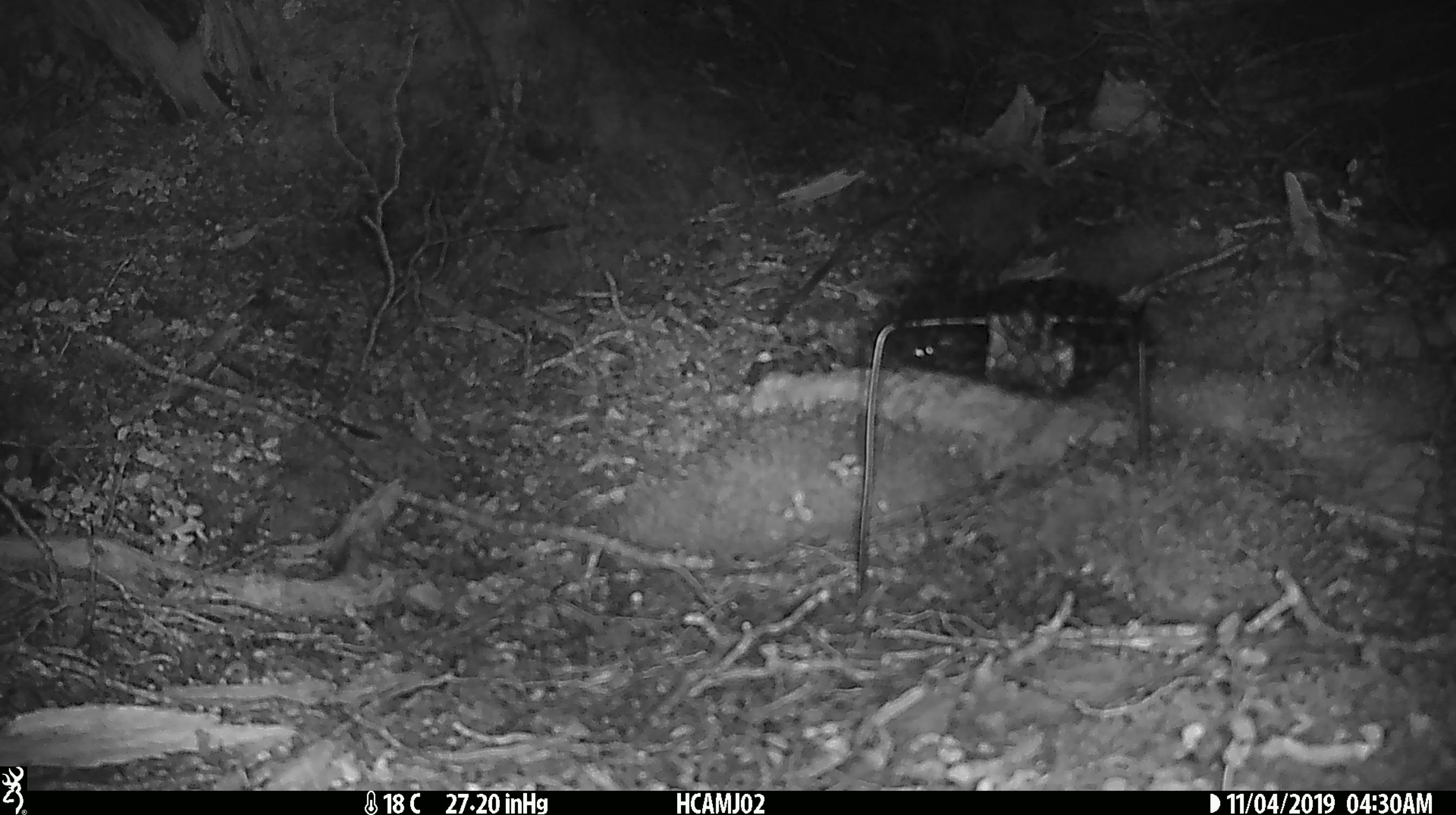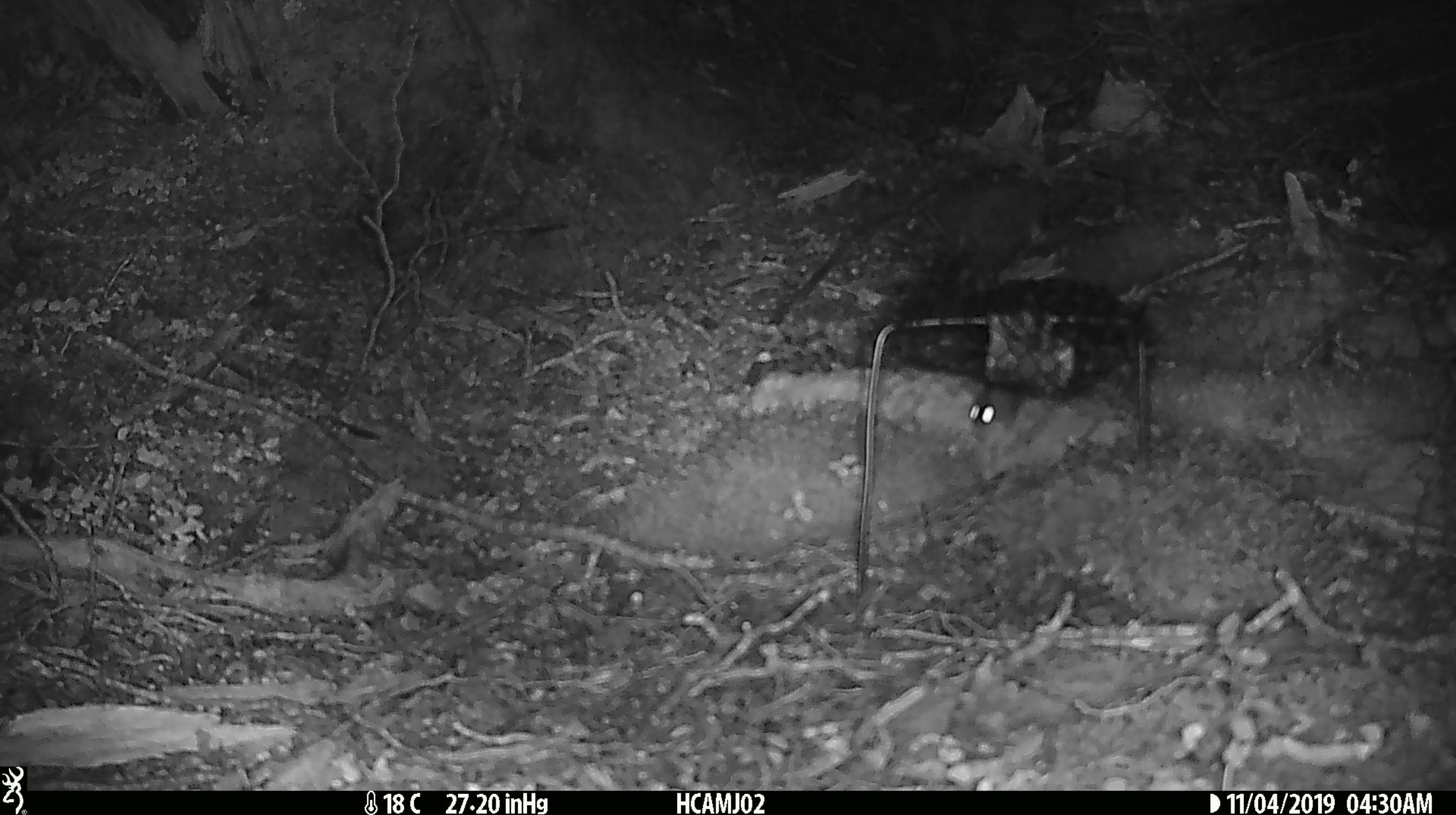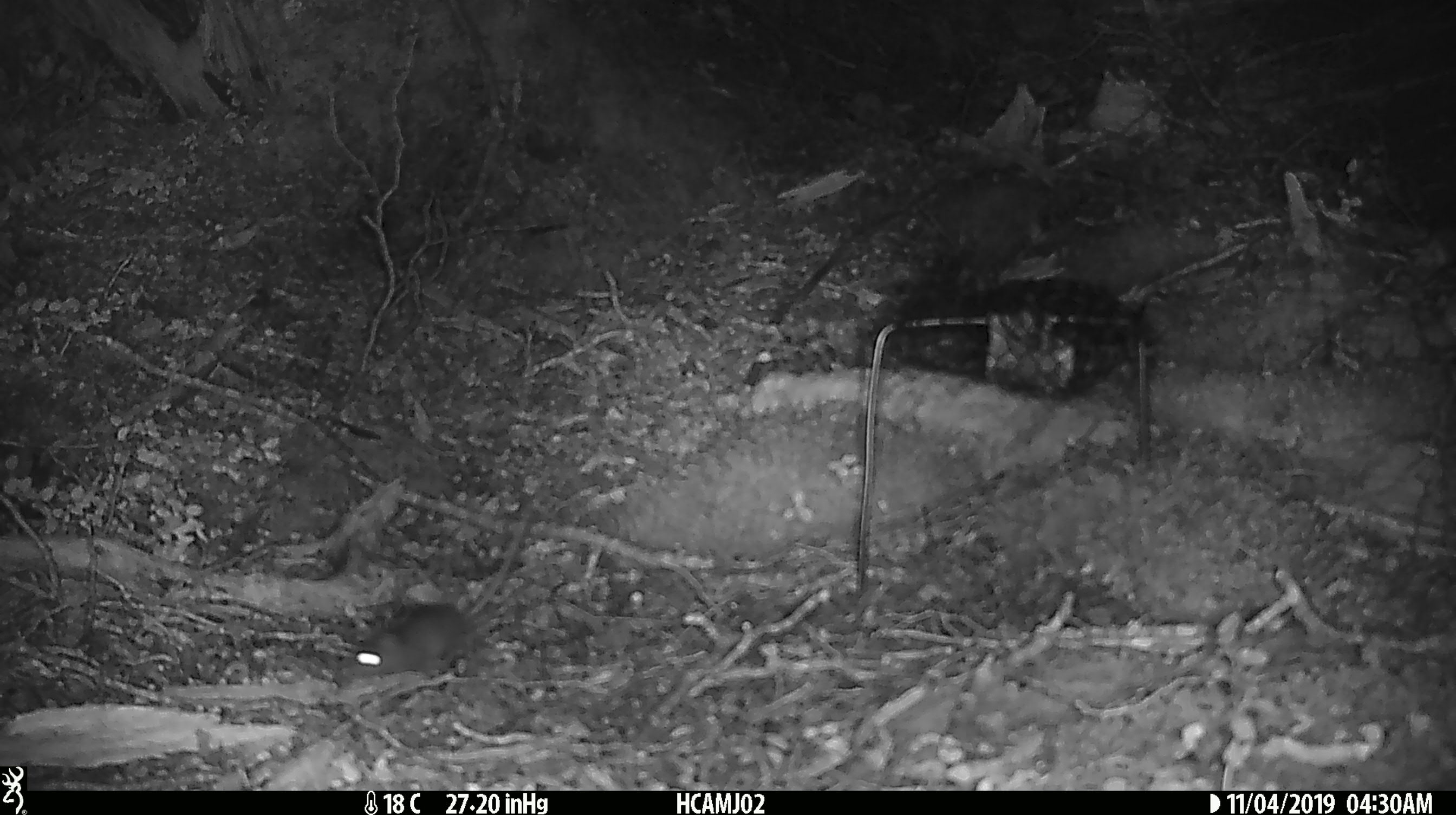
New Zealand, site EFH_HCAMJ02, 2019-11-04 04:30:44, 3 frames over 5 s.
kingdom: Animalia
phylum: Chordata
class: Mammalia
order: Rodentia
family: Muridae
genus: Mus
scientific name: Mus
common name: mouse